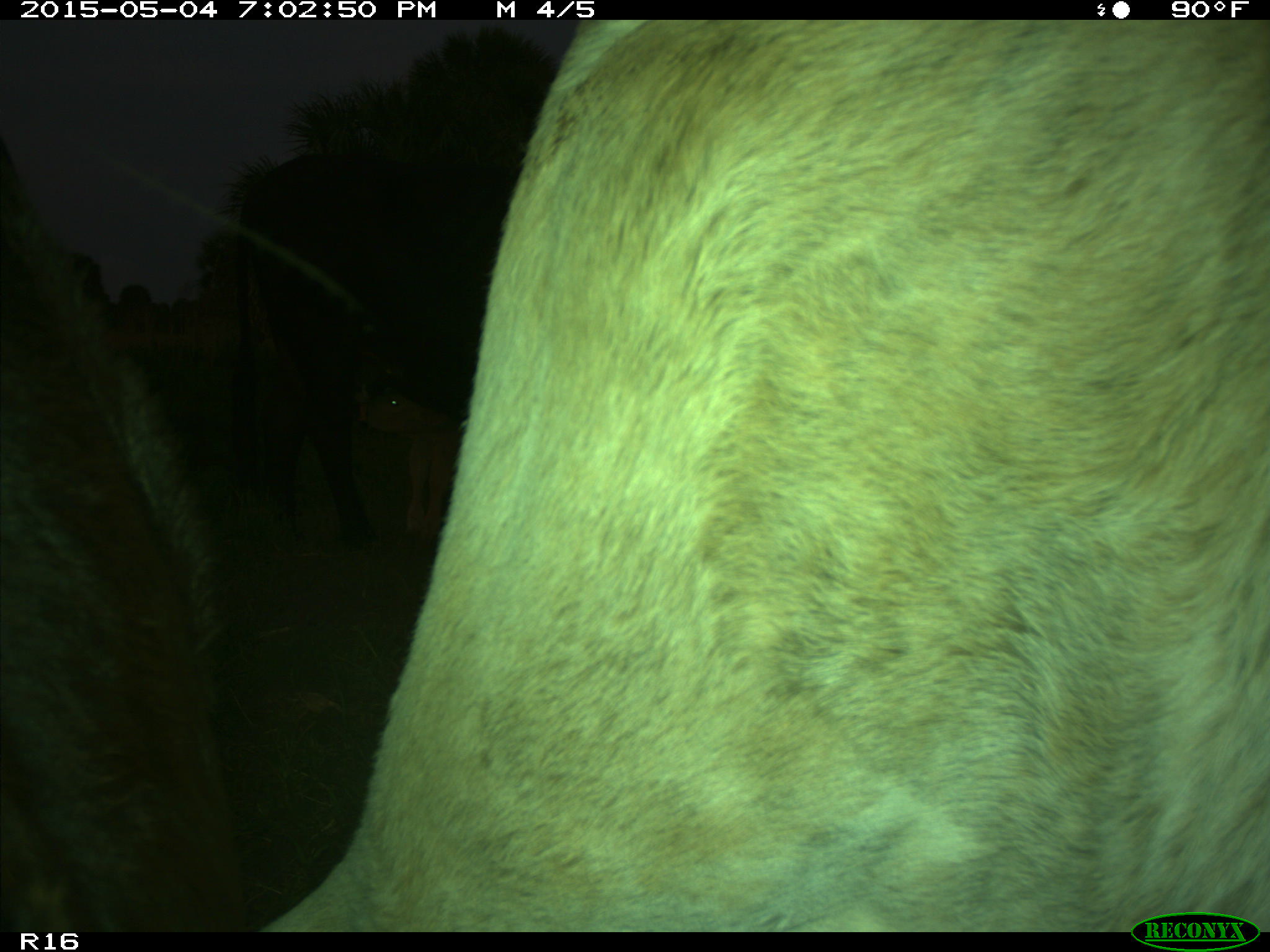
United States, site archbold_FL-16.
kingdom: Animalia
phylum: Chordata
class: Mammalia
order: Artiodactyla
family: Bovidae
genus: Bos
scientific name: Bos taurus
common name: domestic cow